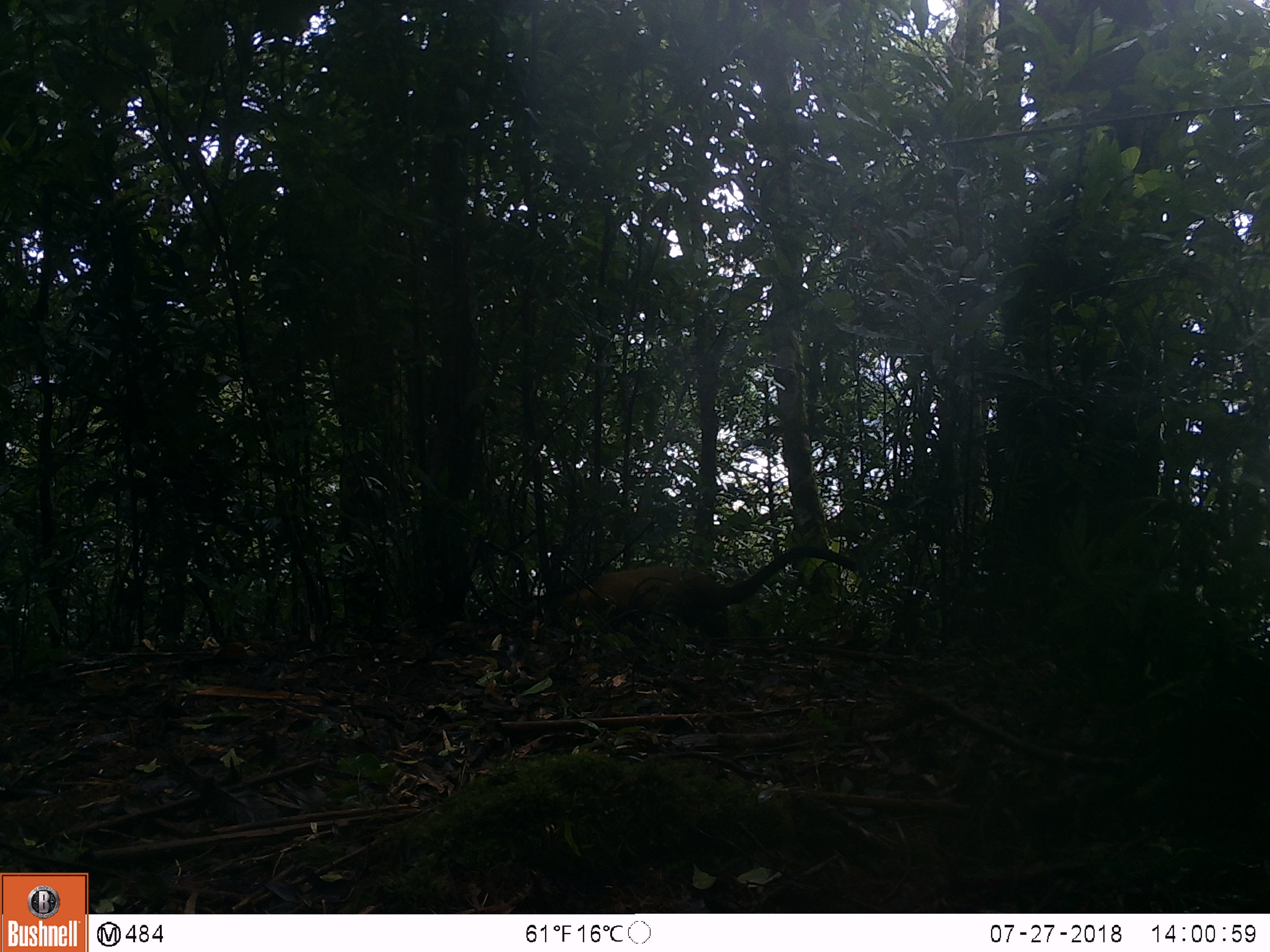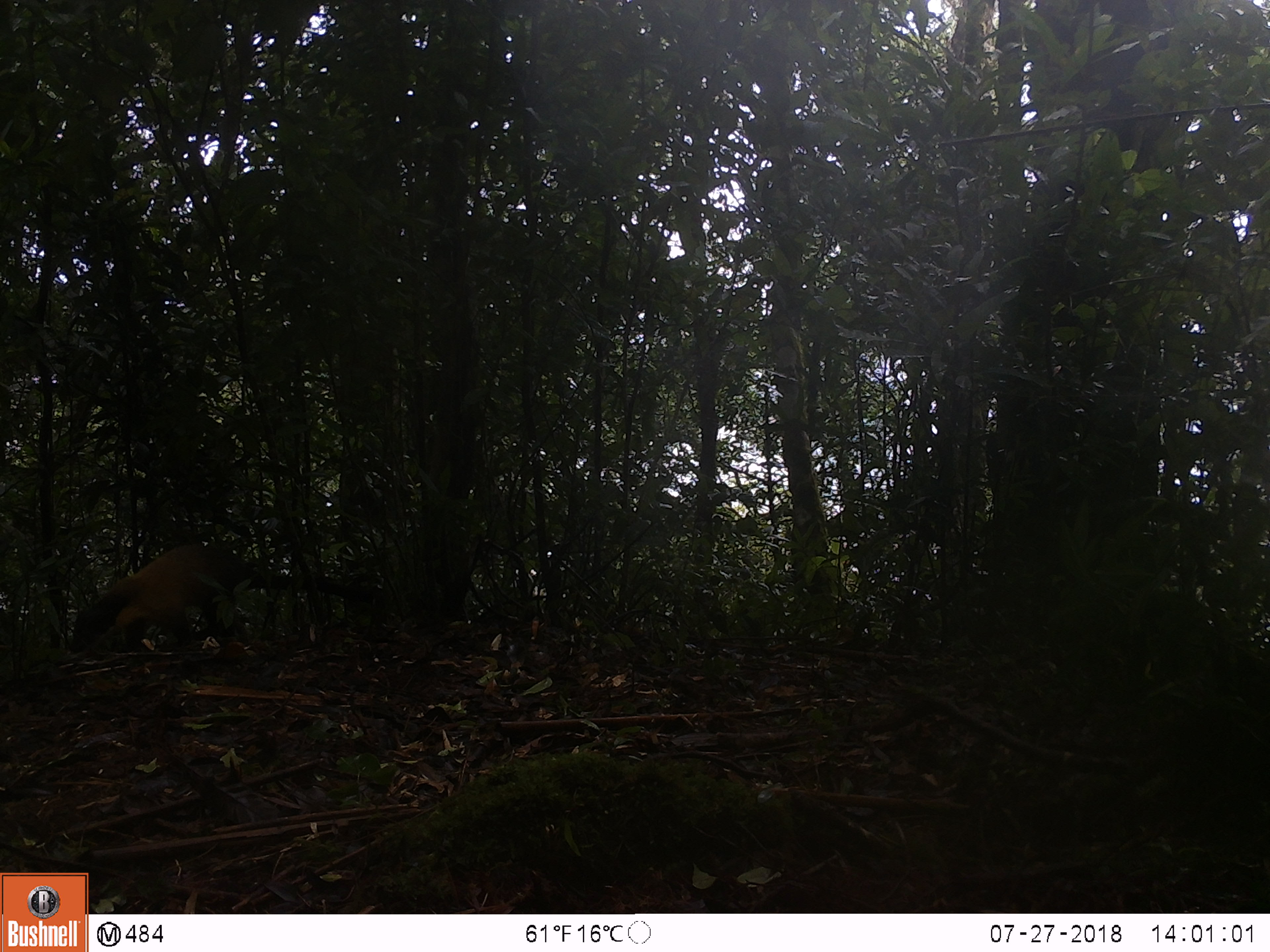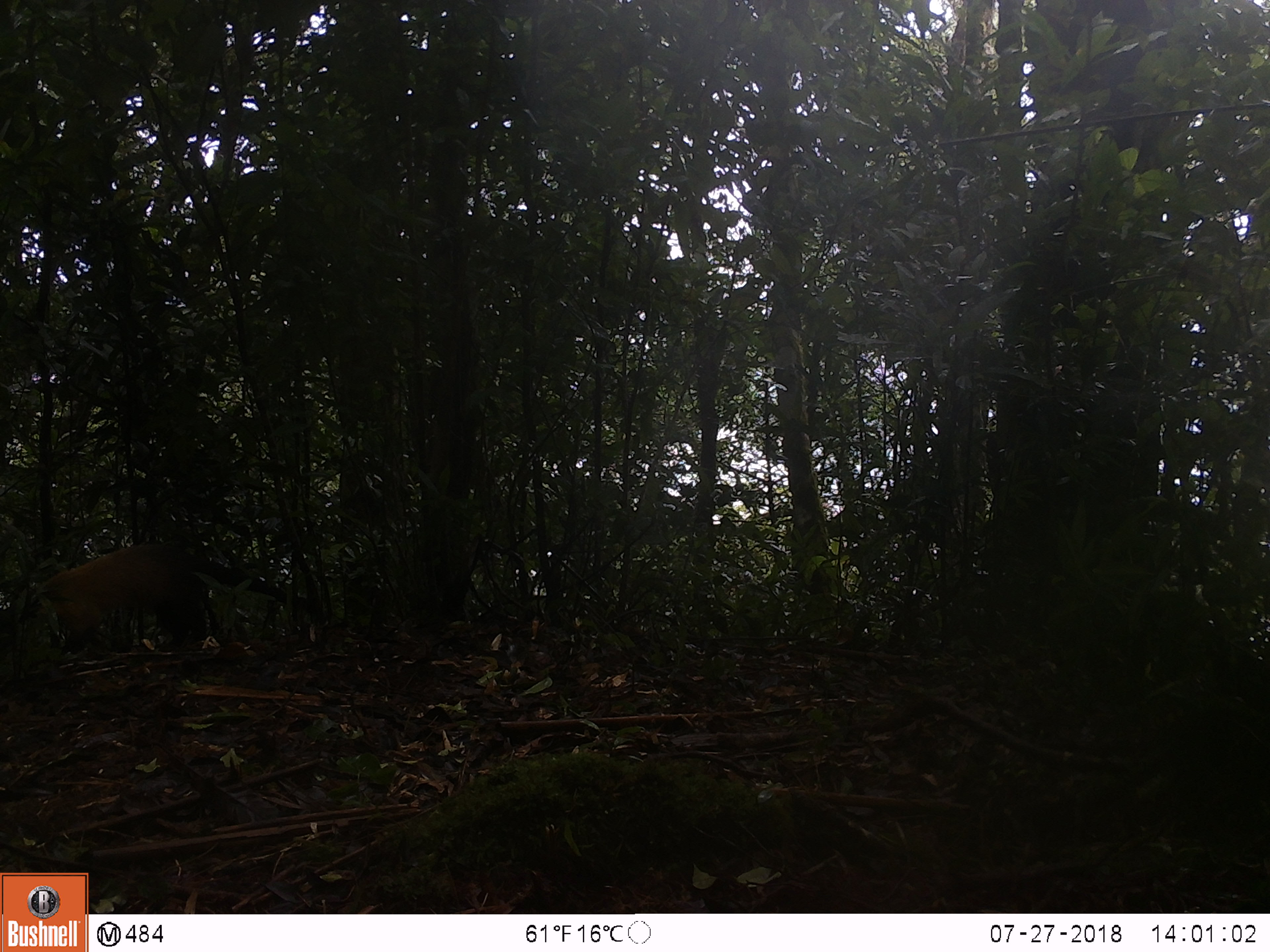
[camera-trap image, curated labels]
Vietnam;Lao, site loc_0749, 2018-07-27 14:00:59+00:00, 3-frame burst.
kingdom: Animalia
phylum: Chordata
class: Mammalia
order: Carnivora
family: Mustelidae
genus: Martes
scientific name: Martes flavigula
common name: yellow-throated marten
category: yellow throated marten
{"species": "yellow throated marten (yellow-throated marten) (Martes flavigula)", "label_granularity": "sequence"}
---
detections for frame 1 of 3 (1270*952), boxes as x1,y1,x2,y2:
yellow throated marten: 545,542,857,641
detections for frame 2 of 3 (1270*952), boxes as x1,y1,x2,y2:
yellow throated marten: 70,540,408,654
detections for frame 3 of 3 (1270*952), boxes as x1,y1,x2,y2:
yellow throated marten: 7,540,389,659